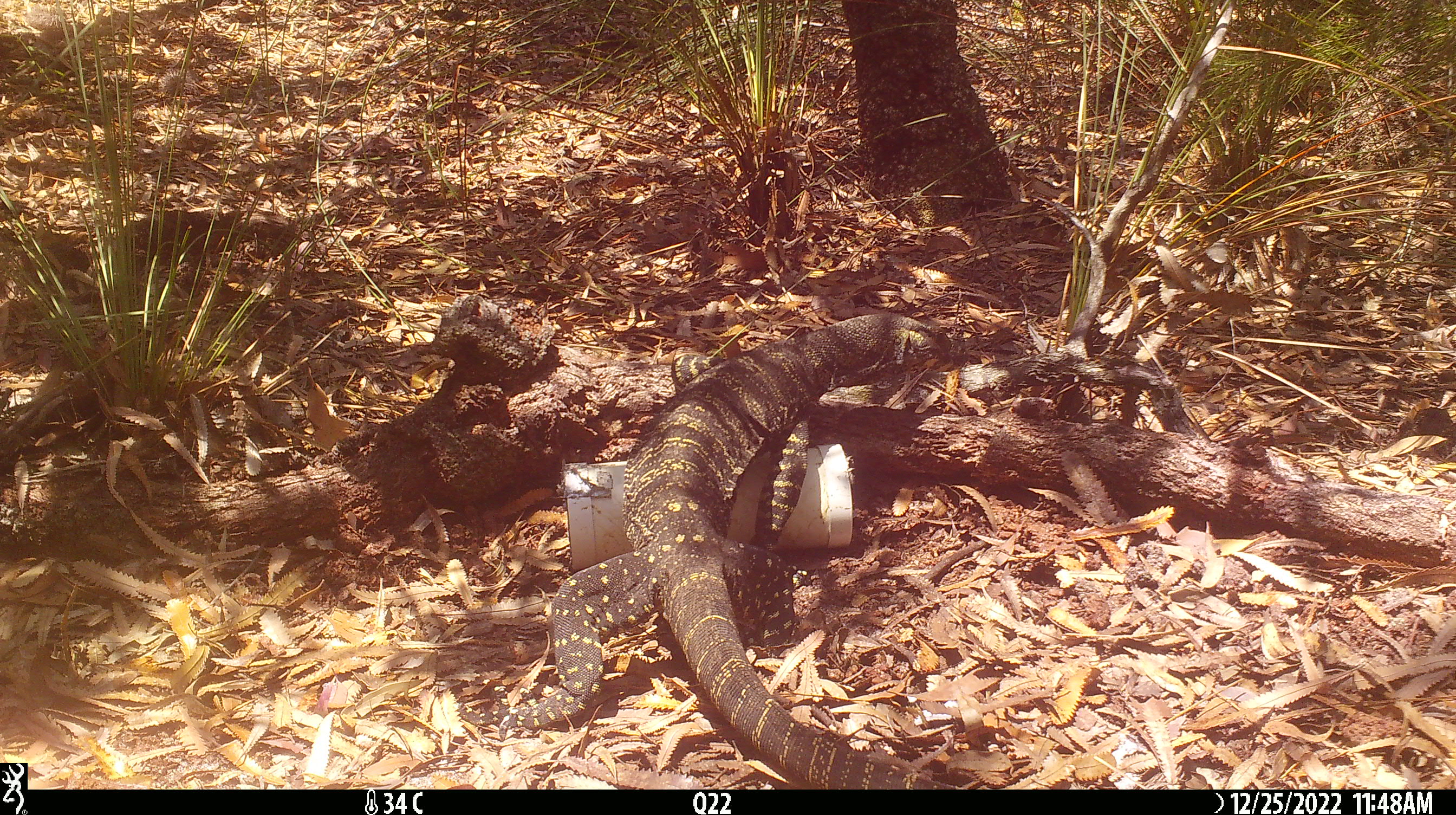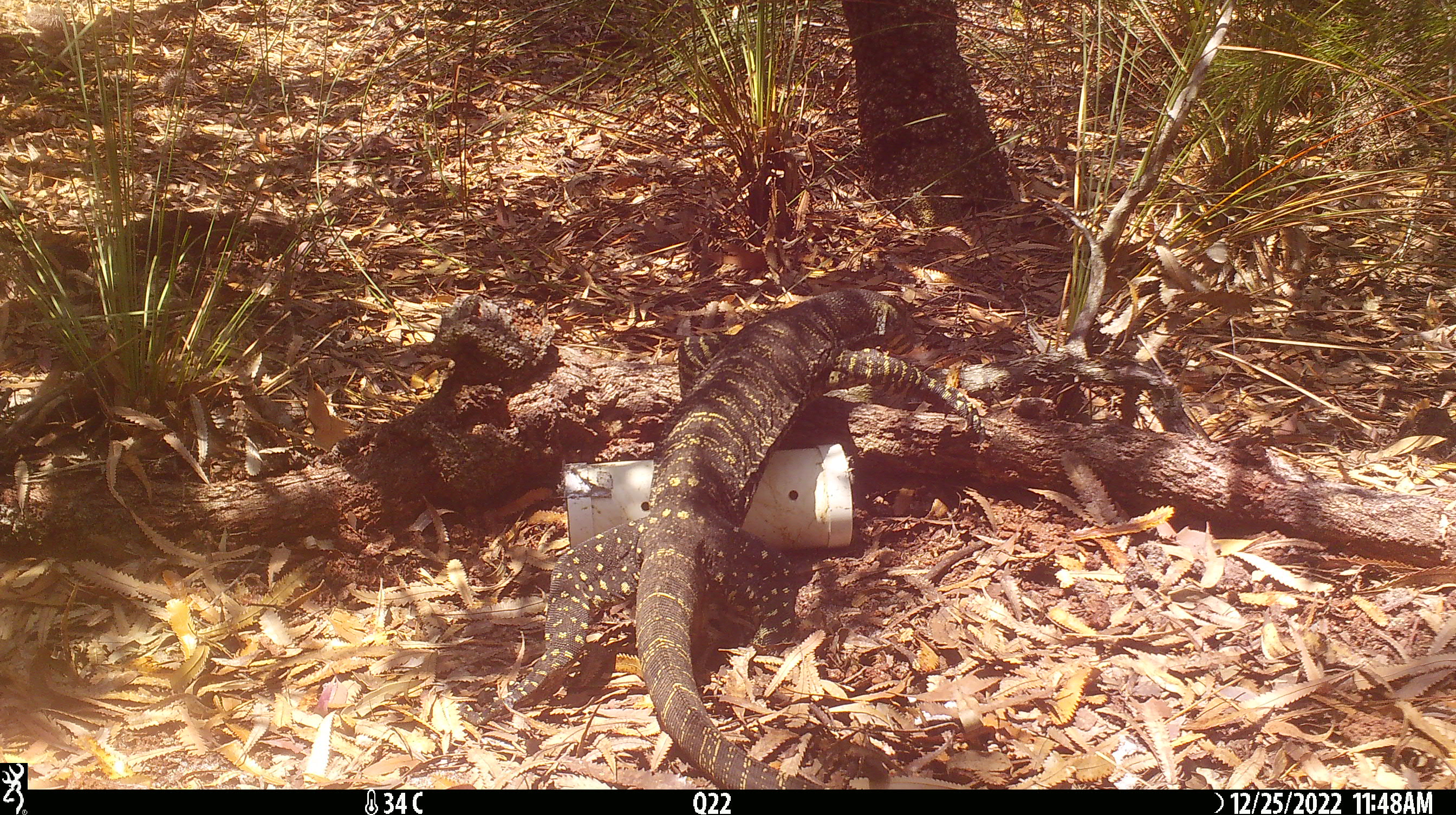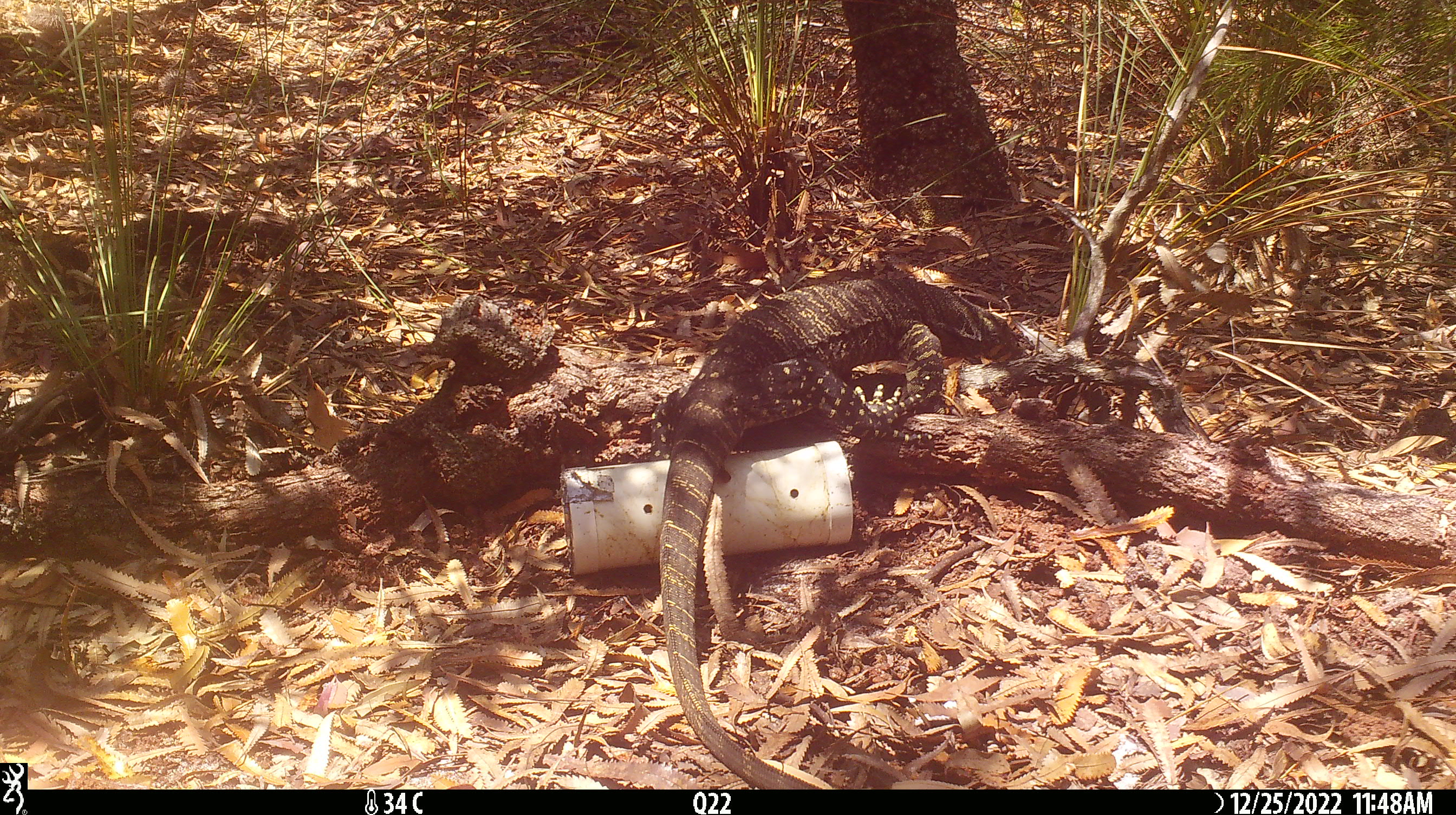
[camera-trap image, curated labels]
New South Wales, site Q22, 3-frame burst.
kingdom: Animalia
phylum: Chordata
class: Reptilia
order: Squamata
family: Varanidae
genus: Varanus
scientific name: Varanus varius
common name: lace monitor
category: goanna